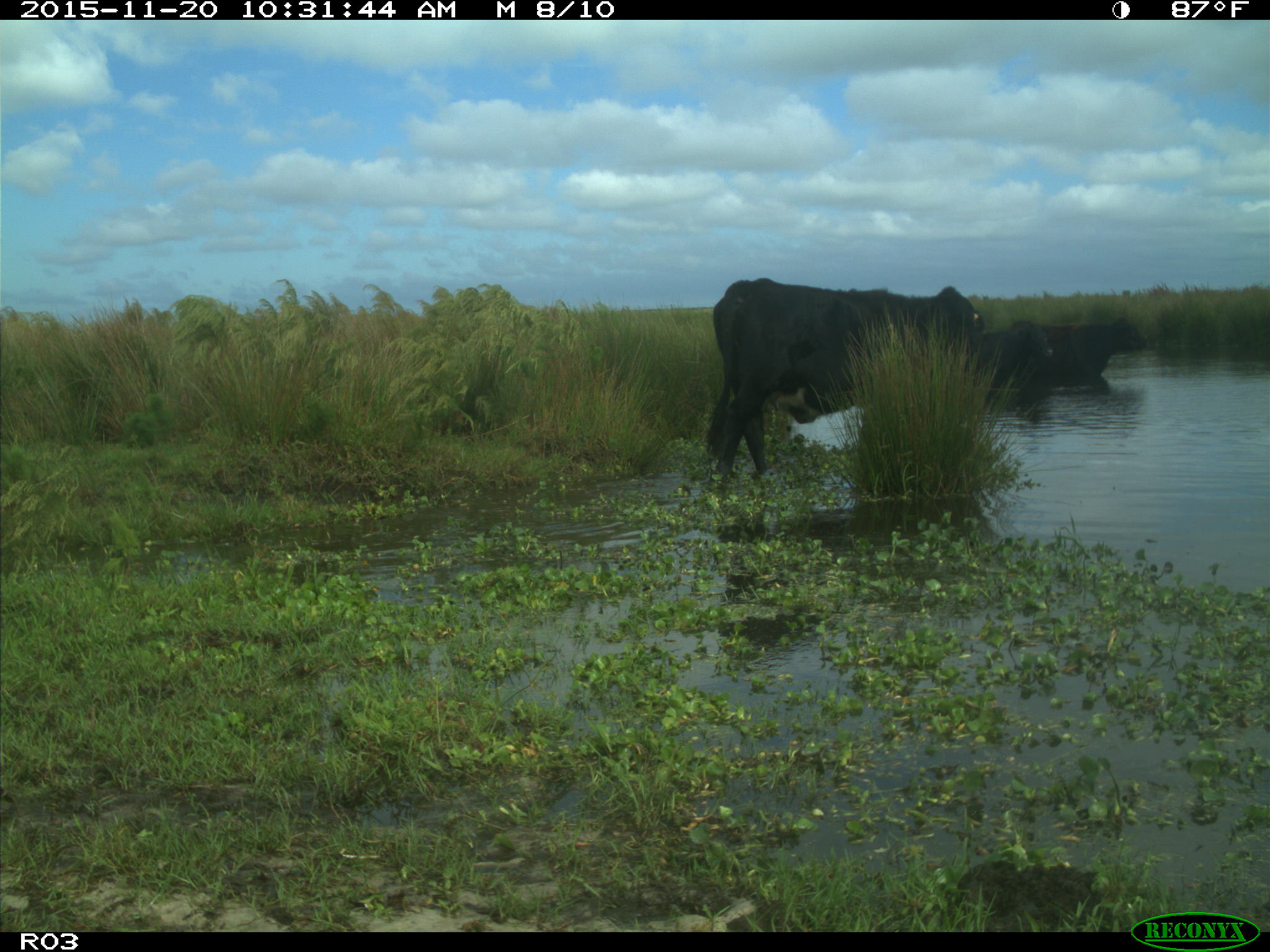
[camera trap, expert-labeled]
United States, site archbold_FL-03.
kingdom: Animalia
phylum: Chordata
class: Mammalia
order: Artiodactyla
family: Bovidae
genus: Bos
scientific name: Bos taurus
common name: domestic cow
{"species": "Bos taurus (domestic cow)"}